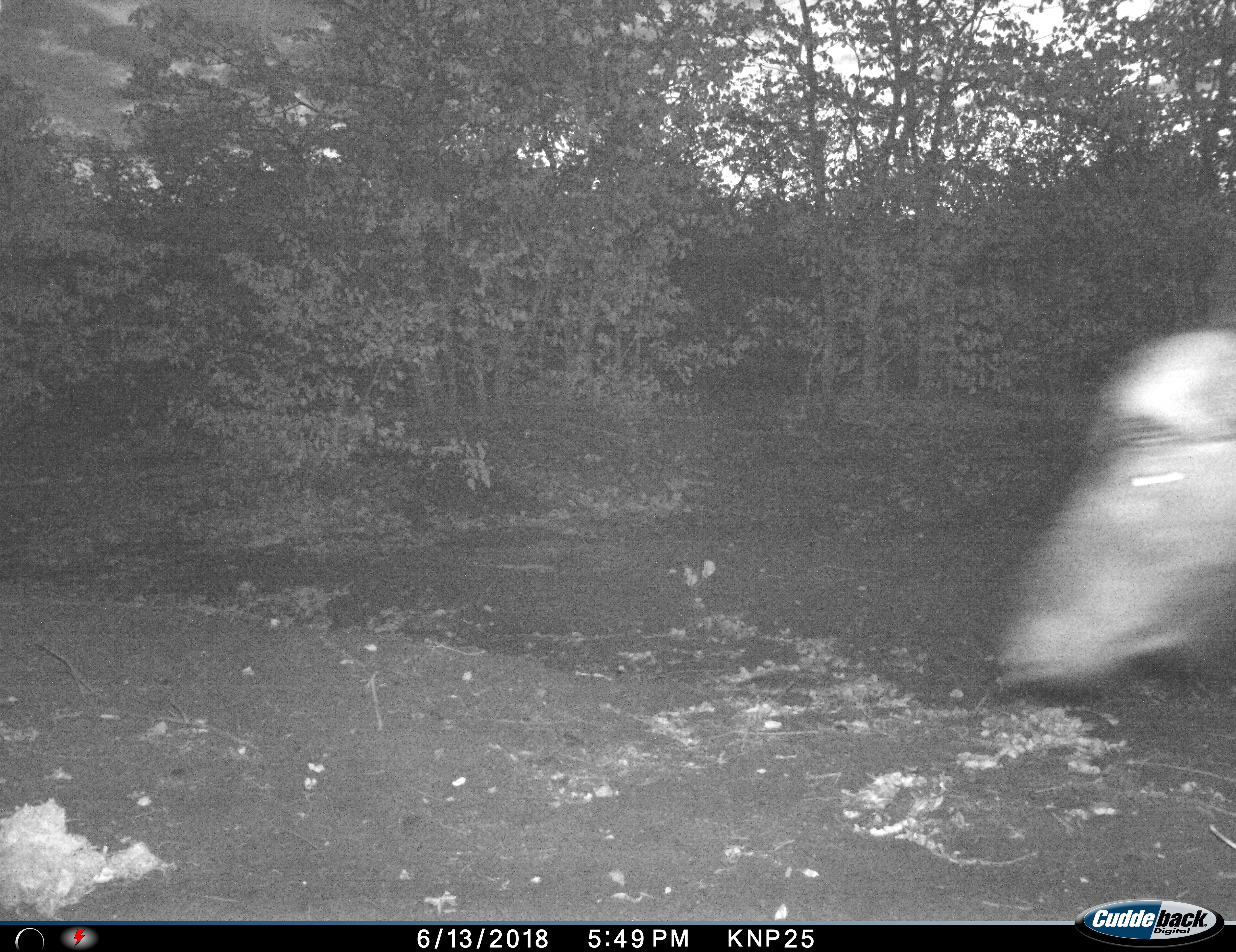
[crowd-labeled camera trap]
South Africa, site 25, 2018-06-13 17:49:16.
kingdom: Animalia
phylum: Chordata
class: Mammalia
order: Artiodactyla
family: Bovidae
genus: Syncerus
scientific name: Syncerus caffer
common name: cape buffalo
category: buffalo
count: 1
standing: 11%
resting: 0%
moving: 89%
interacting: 0%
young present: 0%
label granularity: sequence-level